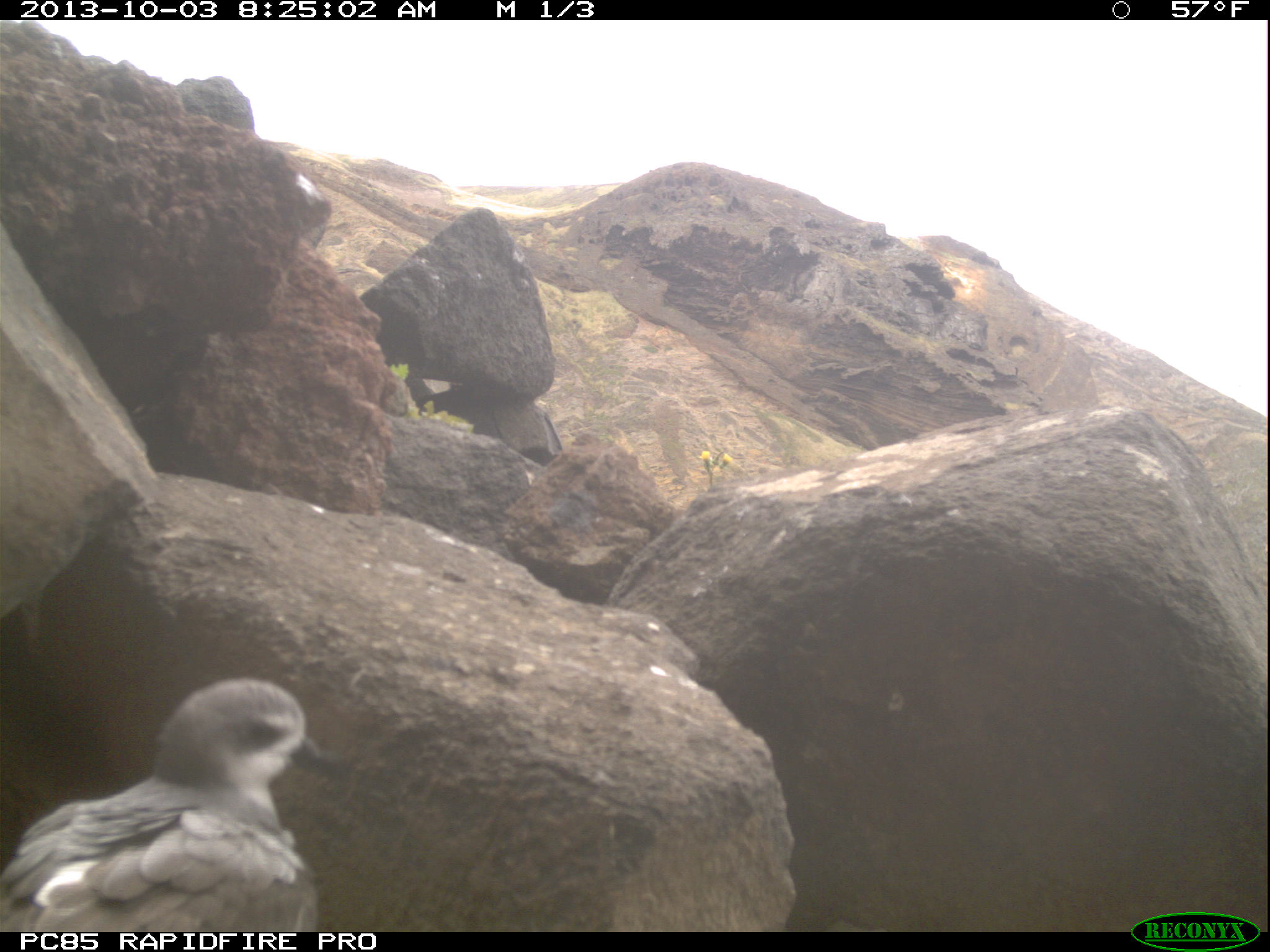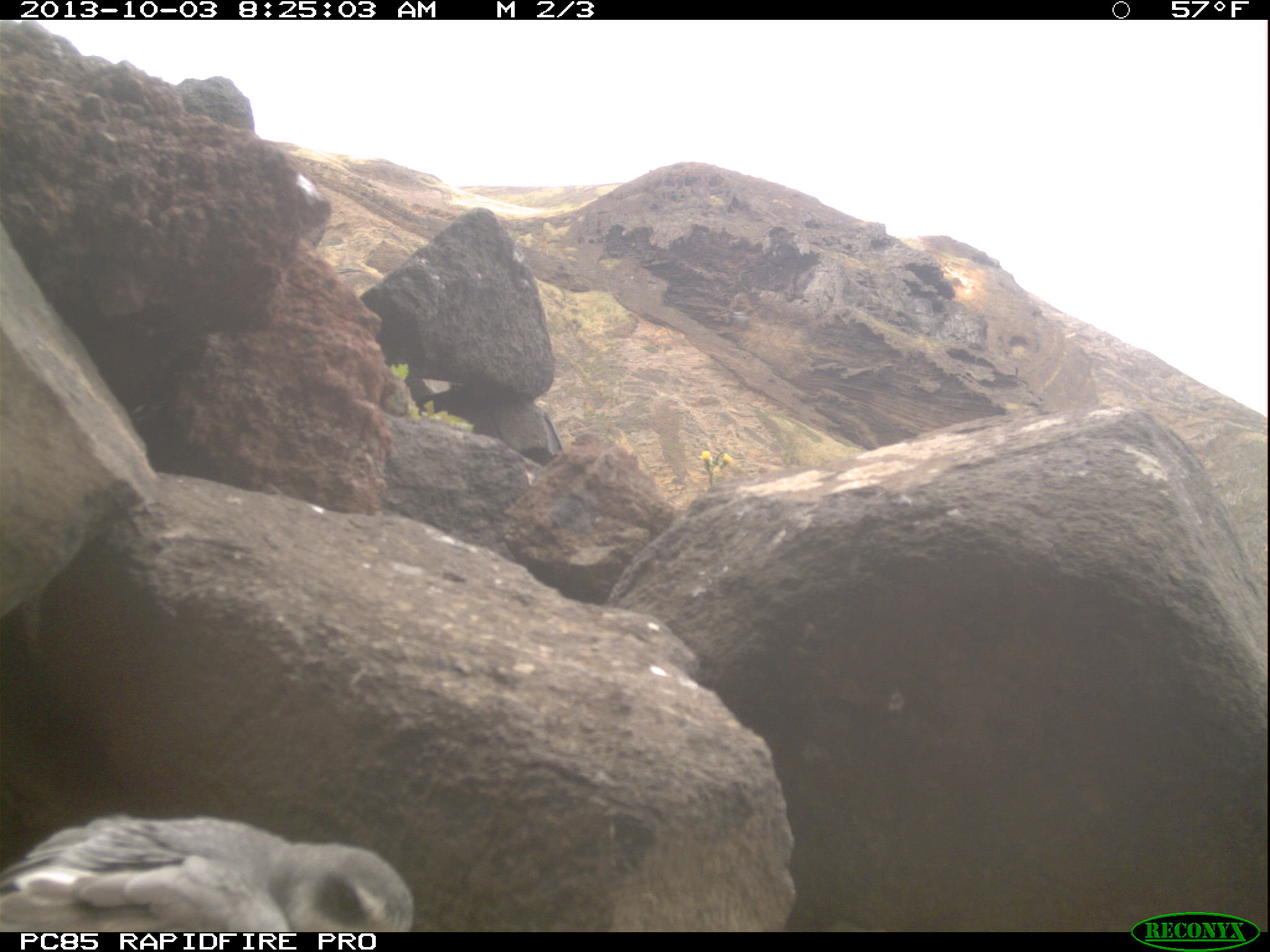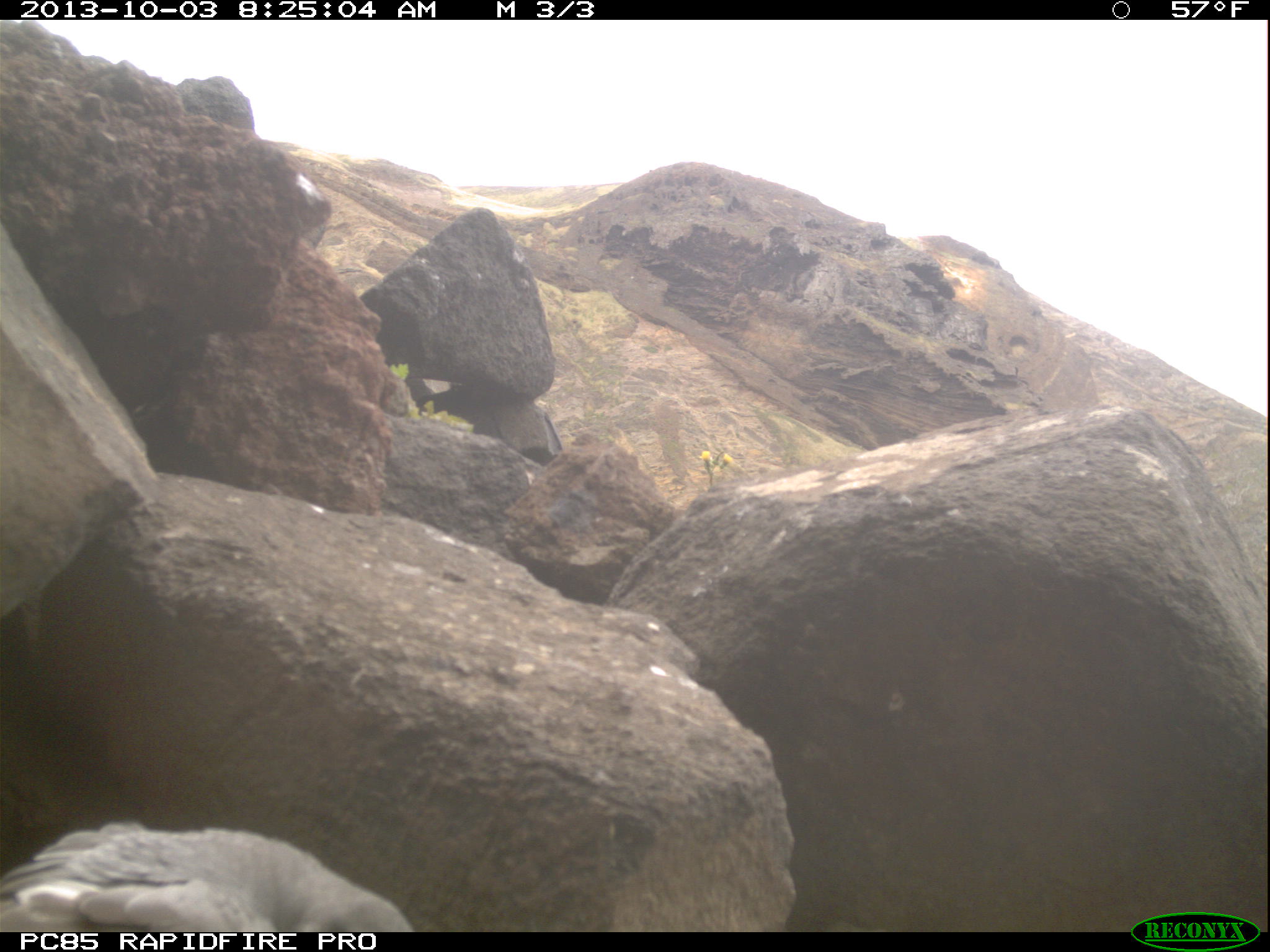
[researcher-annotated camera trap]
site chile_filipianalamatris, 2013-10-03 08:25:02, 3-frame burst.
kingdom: Animalia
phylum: Chordata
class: Aves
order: Procellariiformes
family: Procellariidae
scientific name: Procellariidae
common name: petrel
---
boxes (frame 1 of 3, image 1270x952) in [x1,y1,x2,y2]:
petrel: [2,675,331,933]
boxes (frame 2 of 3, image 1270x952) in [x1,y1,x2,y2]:
petrel: [0,815,420,929]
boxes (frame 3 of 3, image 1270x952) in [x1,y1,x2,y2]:
petrel: [0,822,426,938]